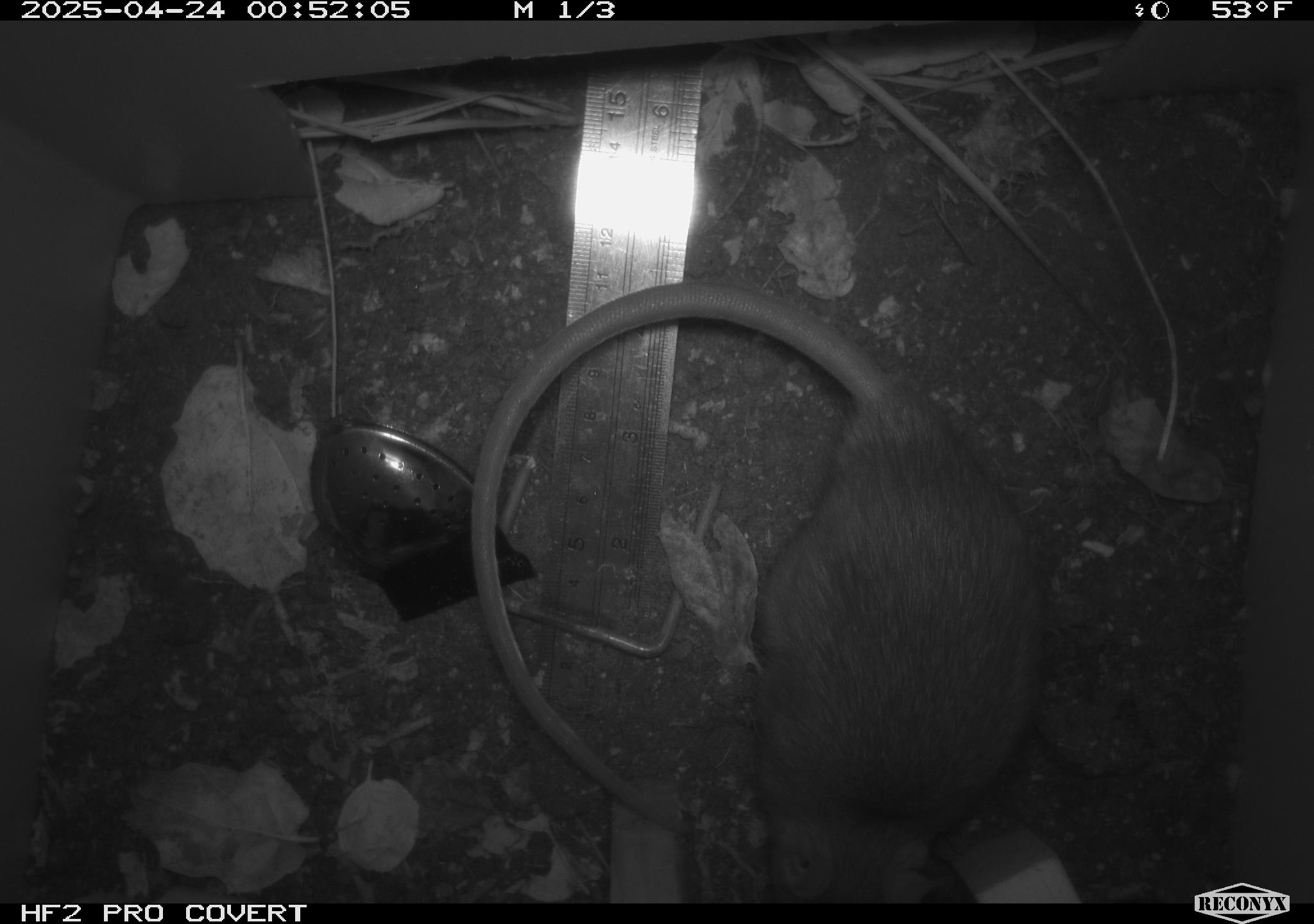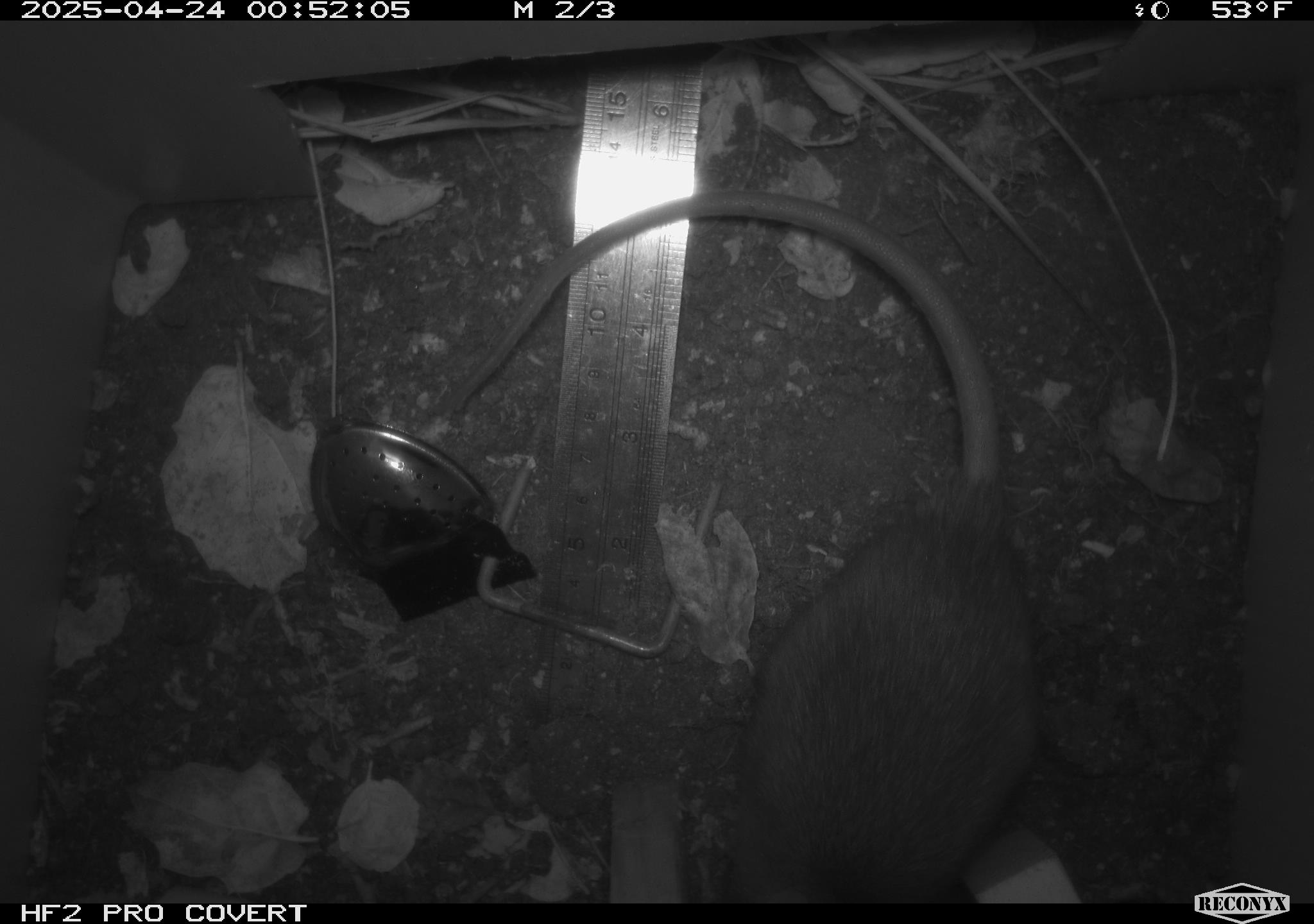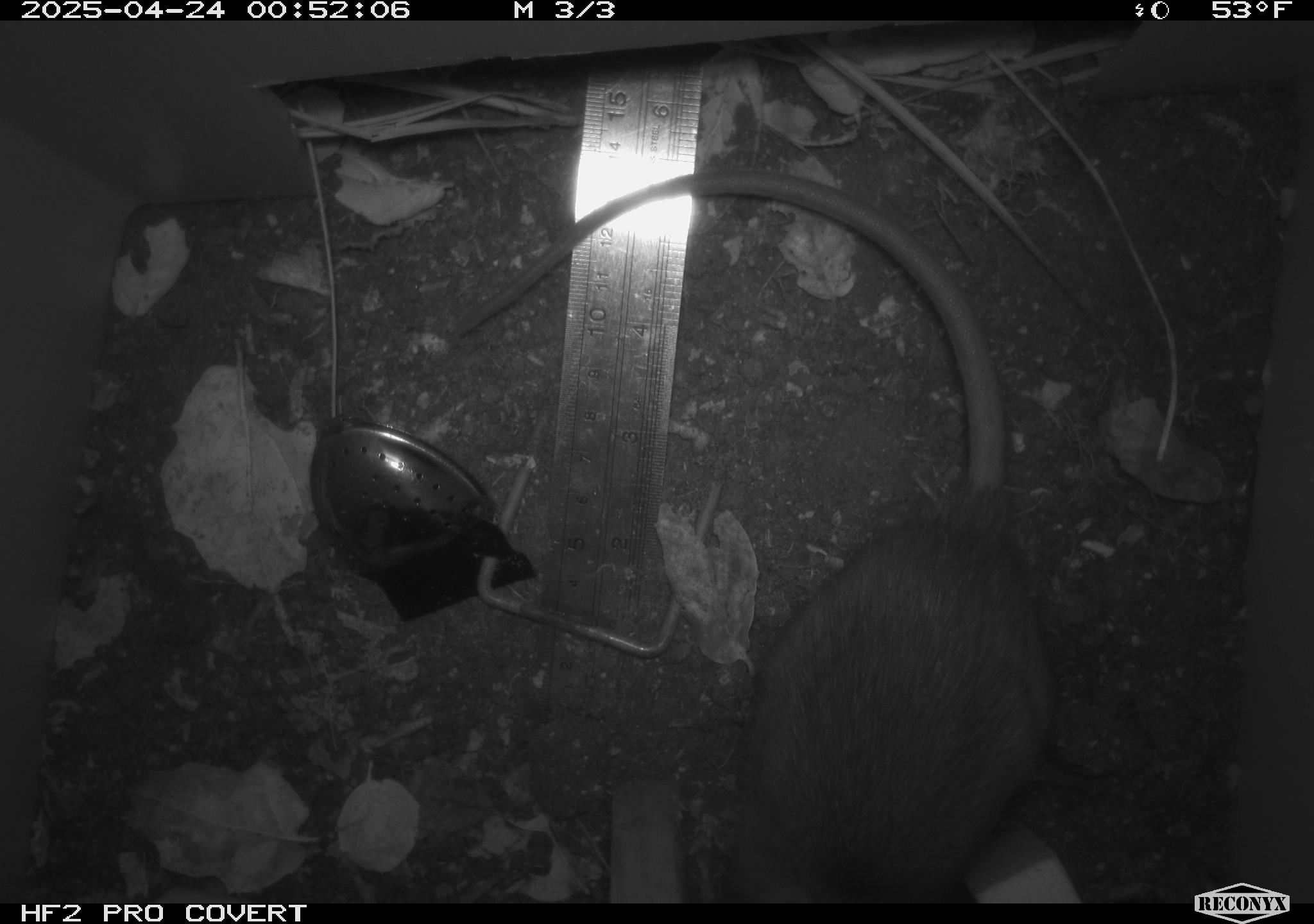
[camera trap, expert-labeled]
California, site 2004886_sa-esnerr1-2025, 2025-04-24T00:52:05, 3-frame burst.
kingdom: Animalia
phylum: Chordata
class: Mammalia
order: Rodentia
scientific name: Rodentia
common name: rodent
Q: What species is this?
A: Rodent (Rodentia).